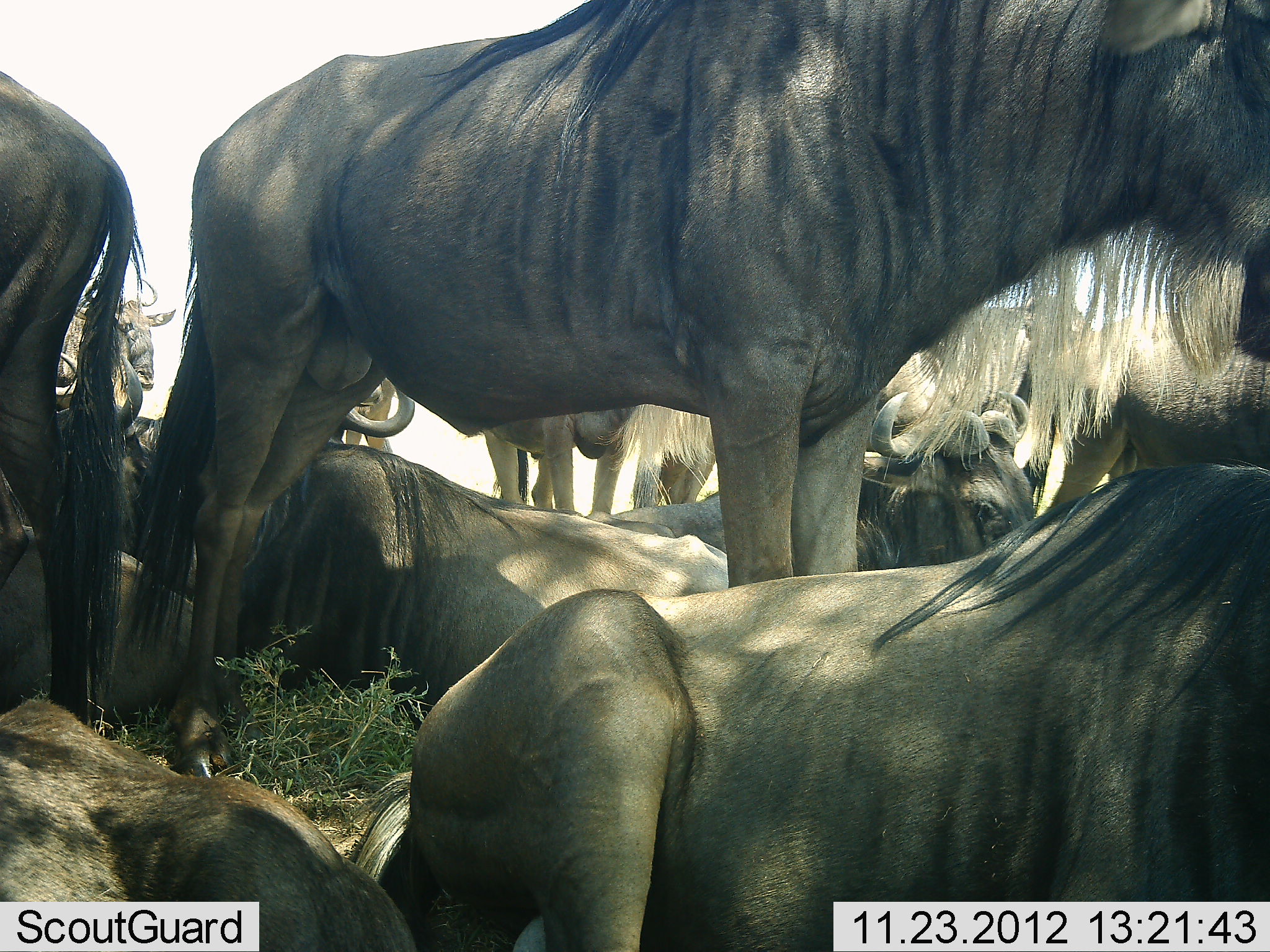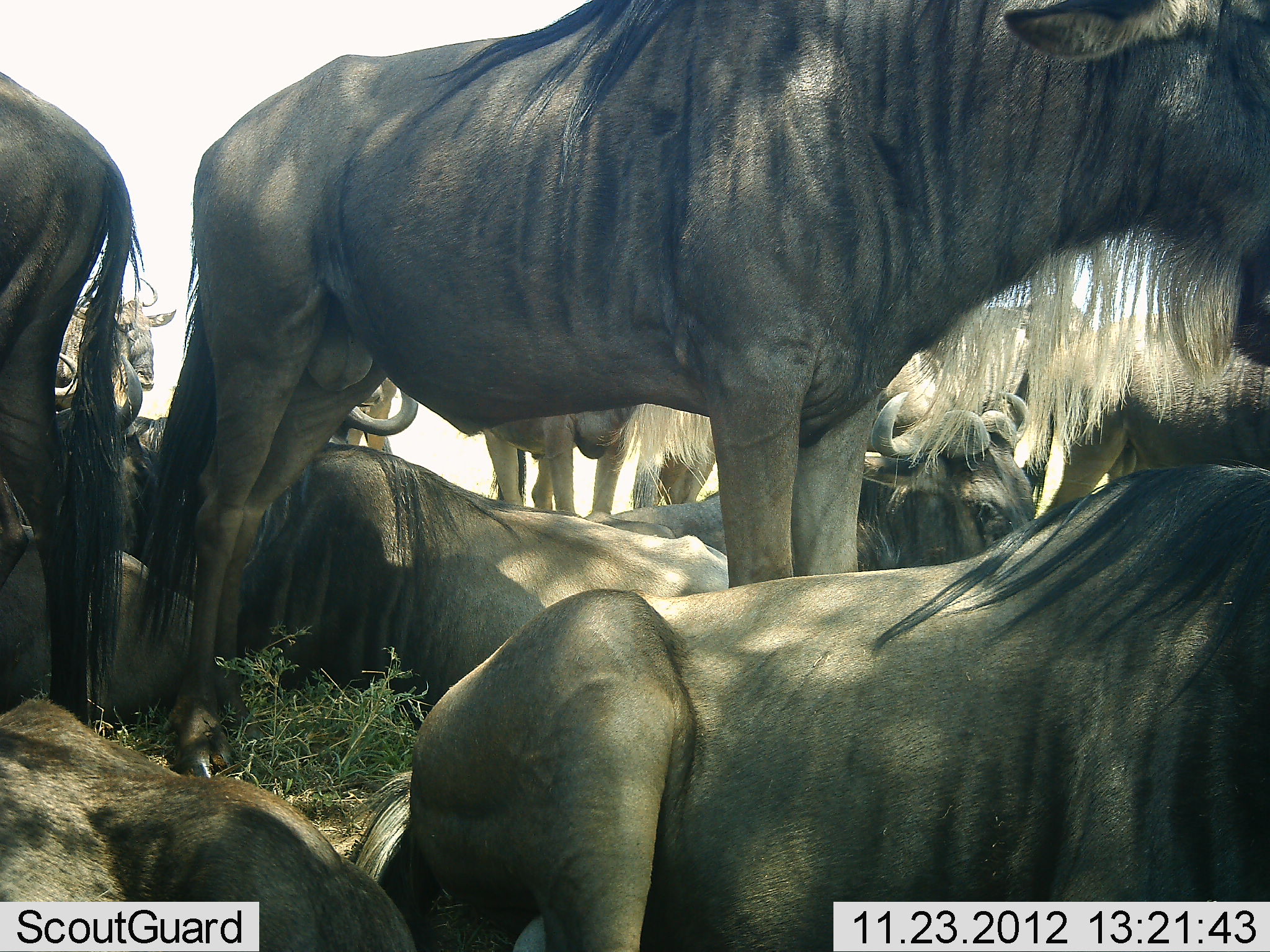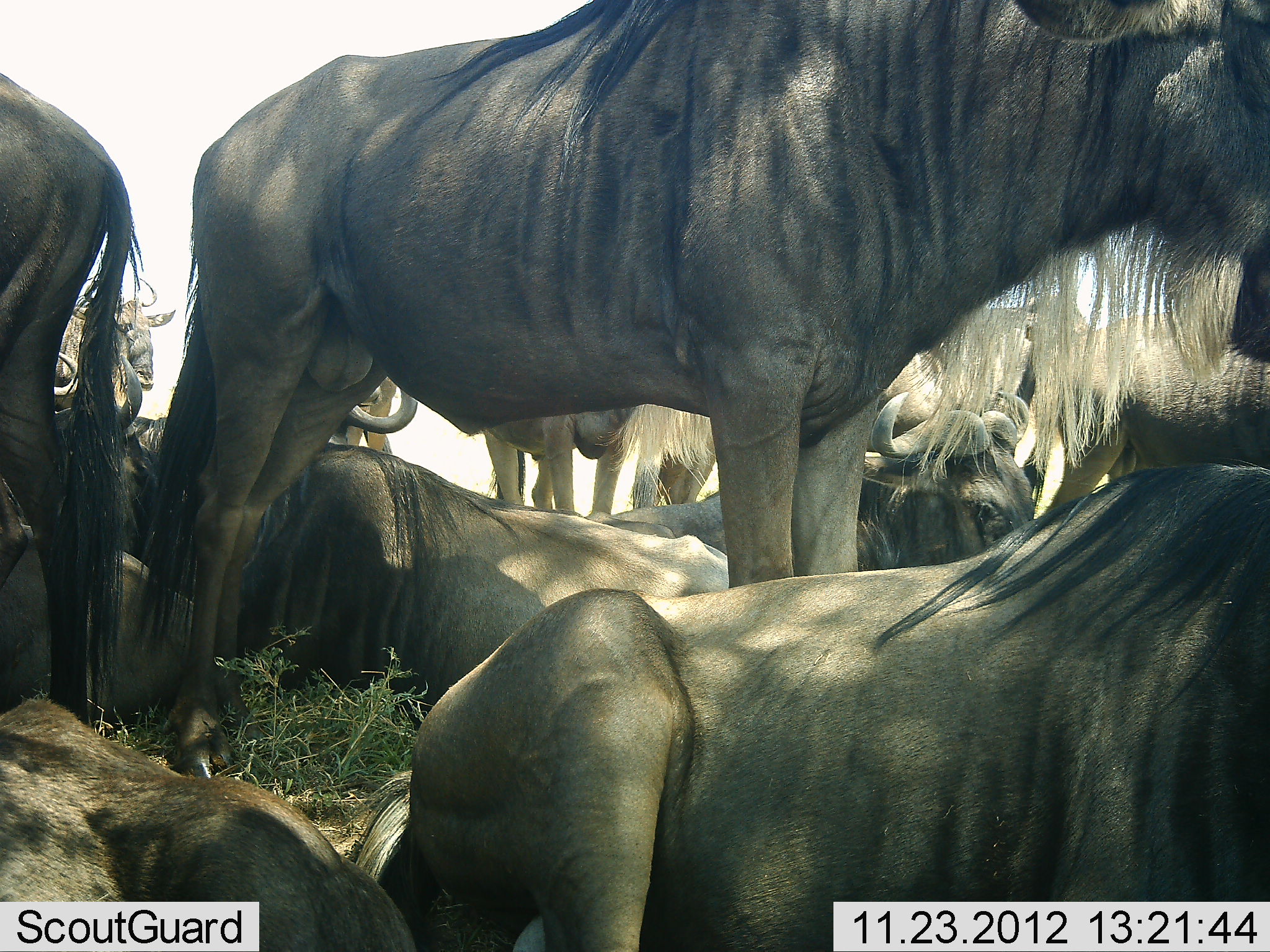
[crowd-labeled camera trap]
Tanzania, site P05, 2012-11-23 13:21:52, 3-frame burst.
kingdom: Animalia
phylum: Chordata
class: Mammalia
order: Artiodactyla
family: Bovidae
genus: Connochaetes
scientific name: Connochaetes taurinus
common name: blue wildebeest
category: wildebeest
Wildebeest (blue wildebeest) (Connochaetes taurinus), count 11-50. Behavior (volunteer vote fractions): standing 70%, resting 100%, moving 0%, interacting 0%. Young present (vote fraction): 0%. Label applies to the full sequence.